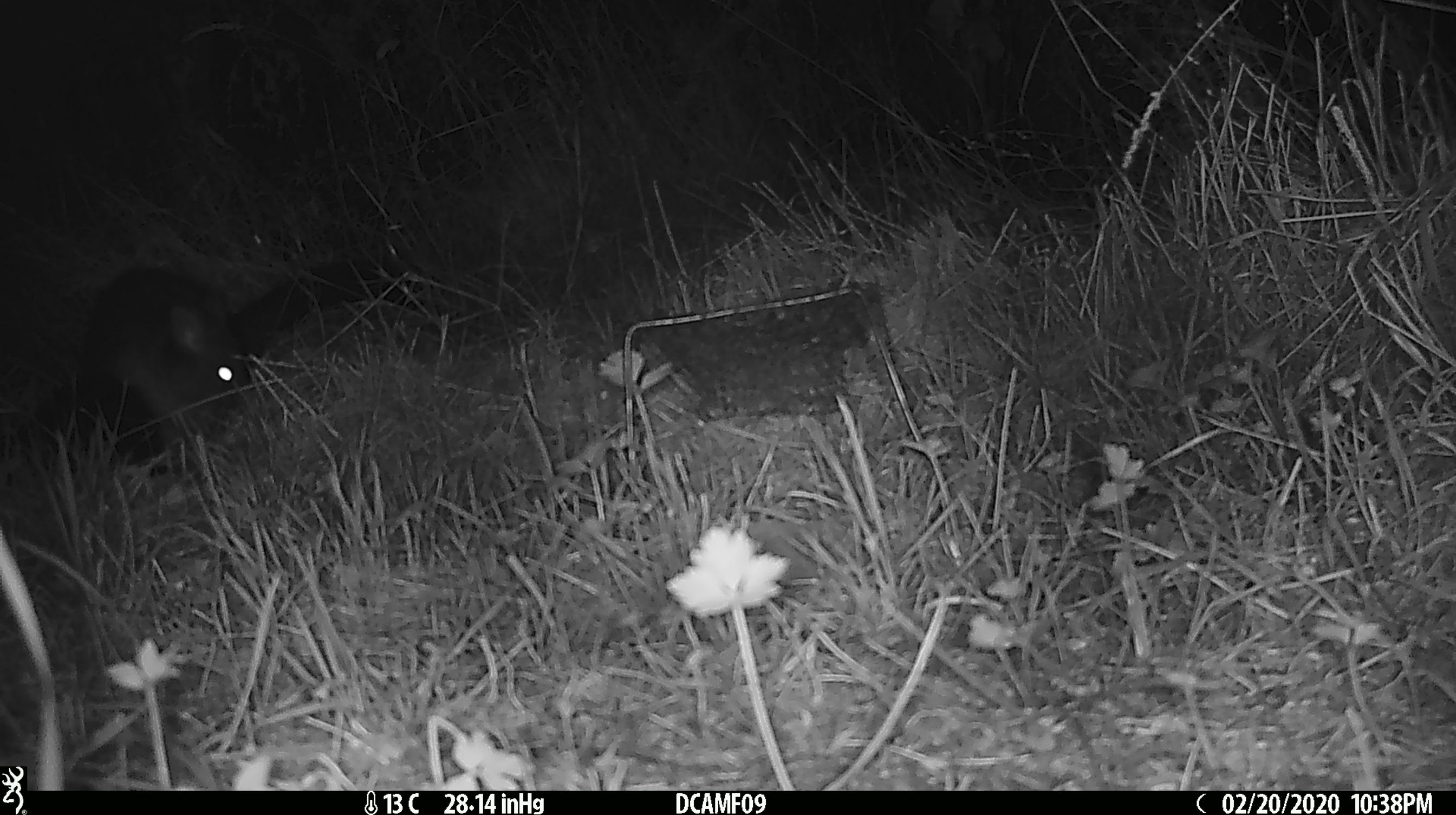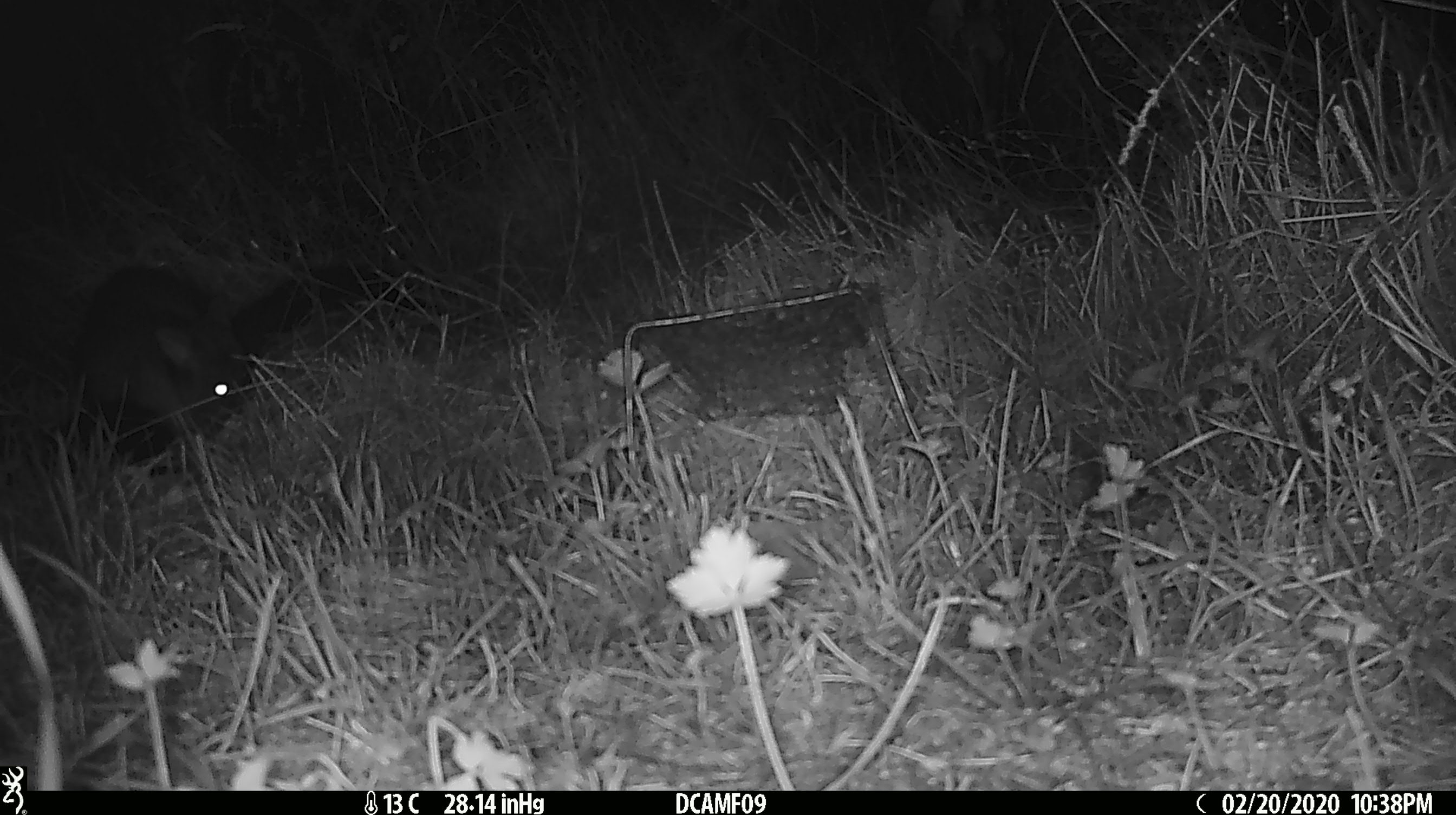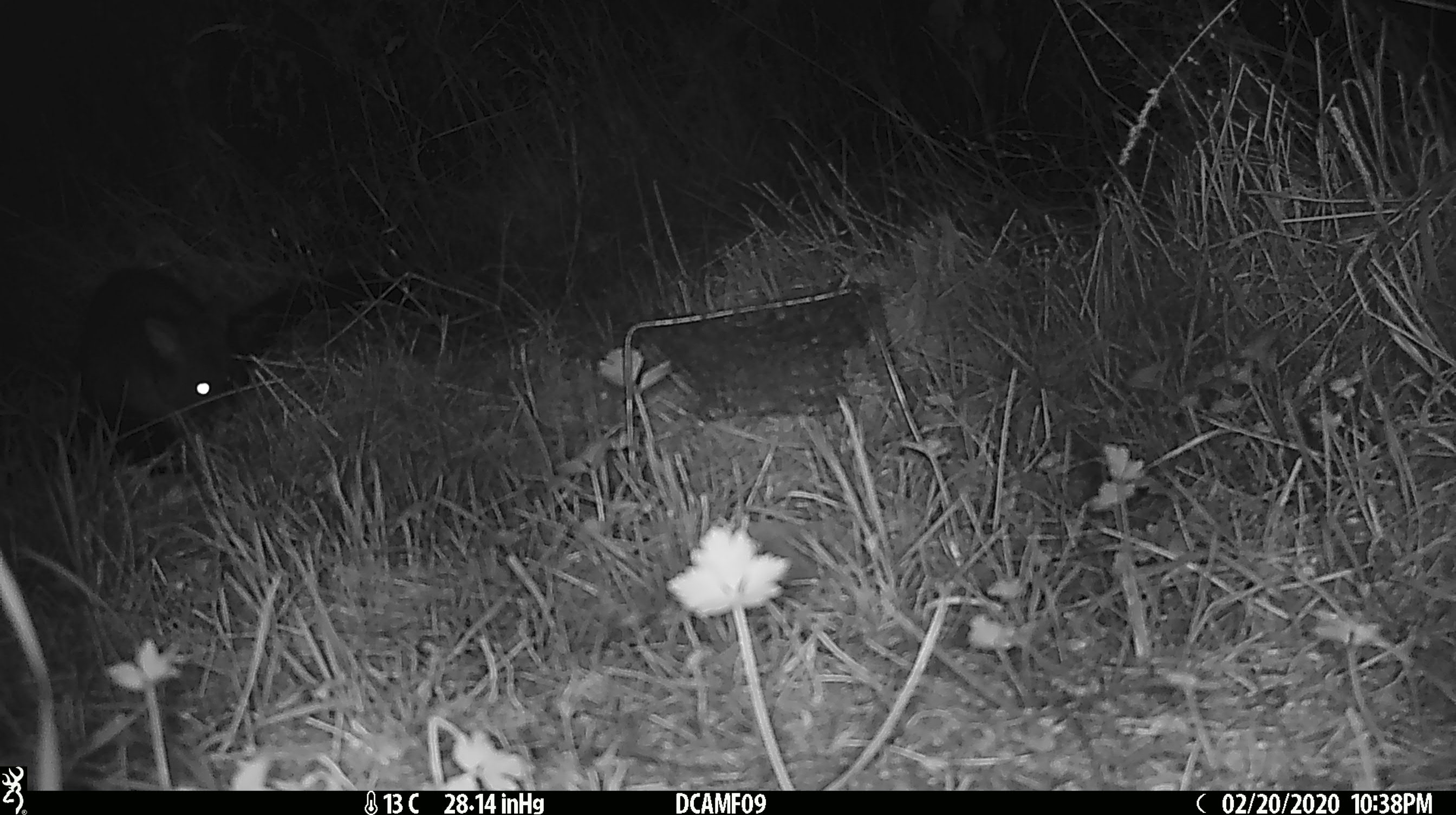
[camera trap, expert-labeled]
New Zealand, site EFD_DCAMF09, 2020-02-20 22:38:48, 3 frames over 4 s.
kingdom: Animalia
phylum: Chordata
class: Mammalia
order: Rodentia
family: Muridae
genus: Rattus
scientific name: Rattus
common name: rat